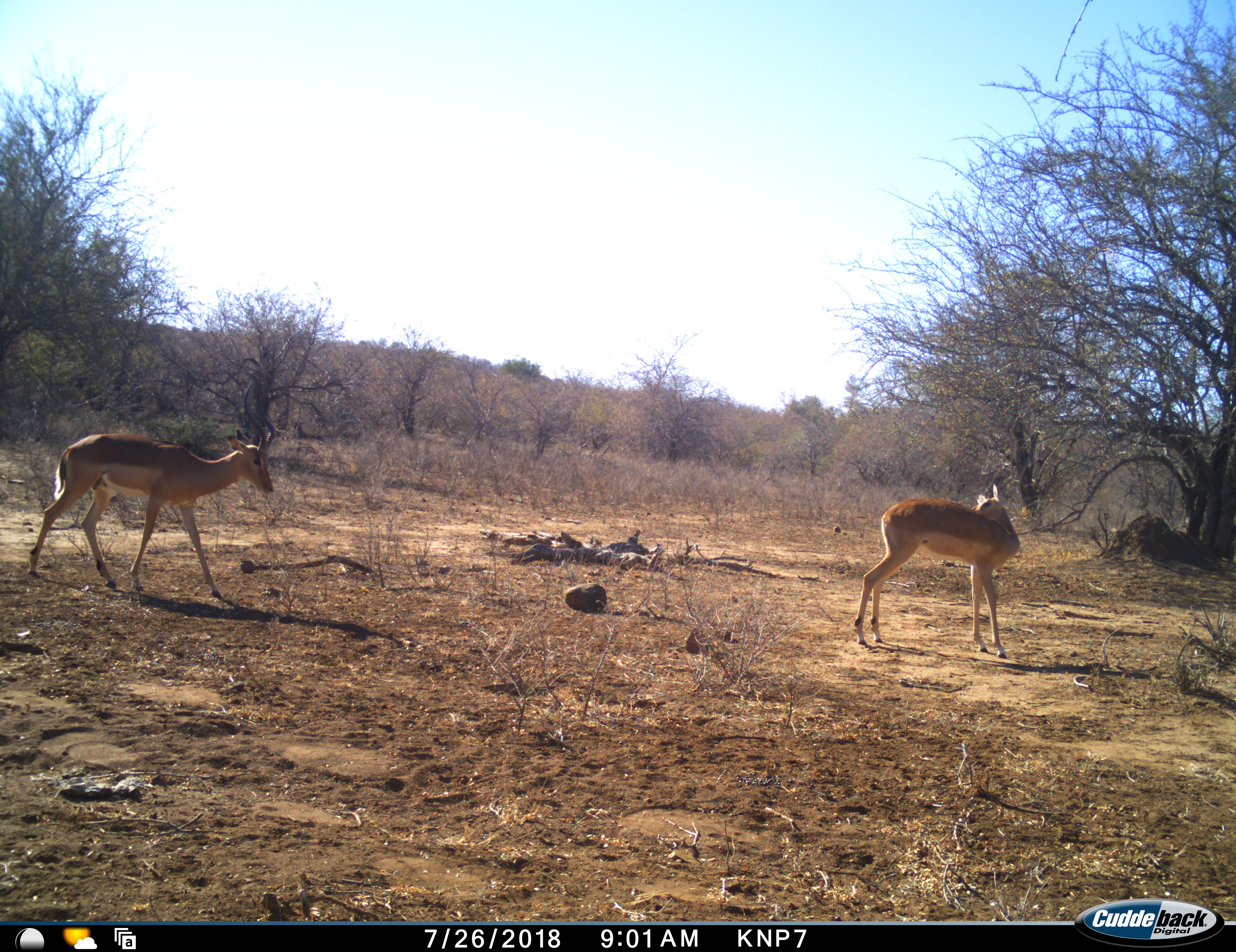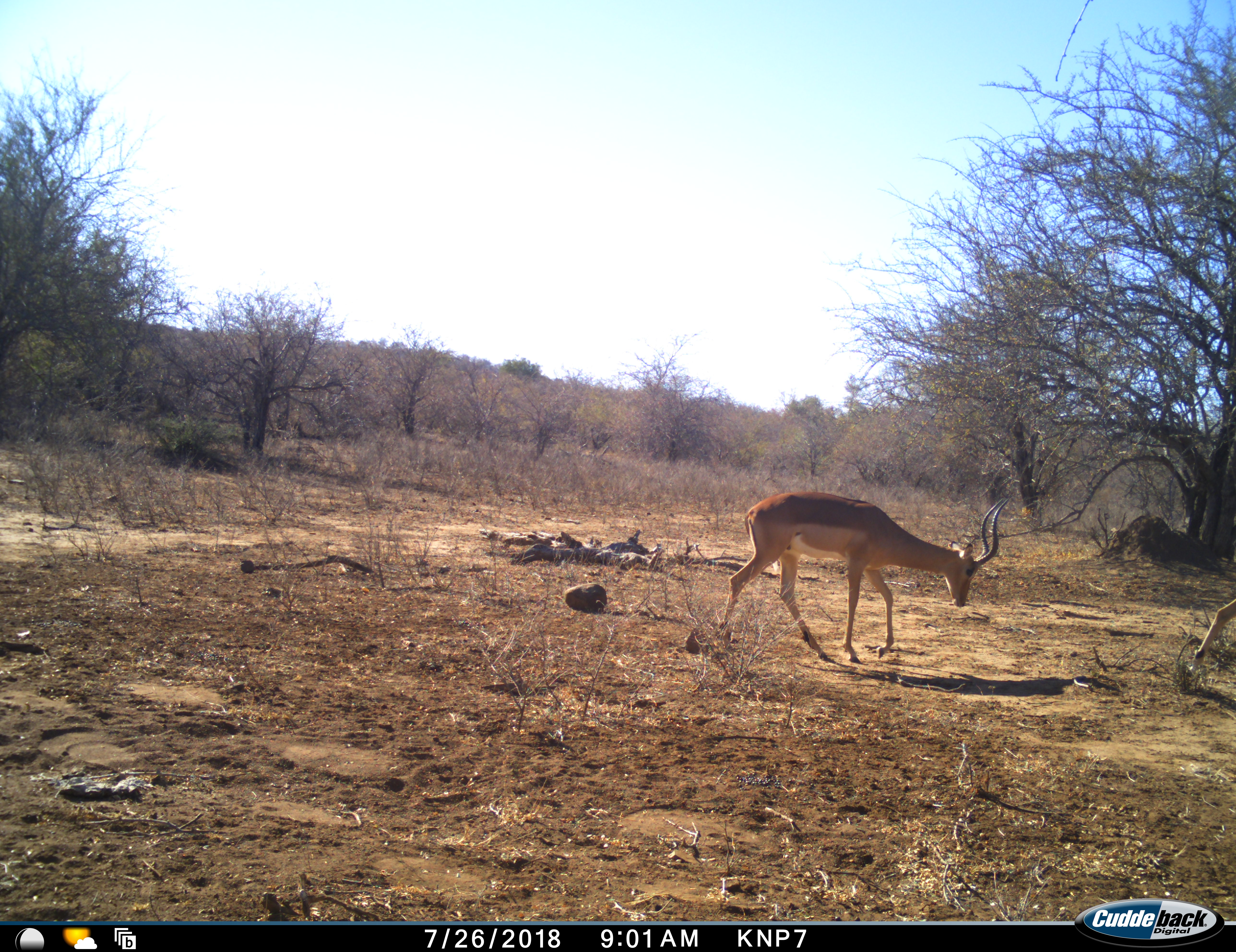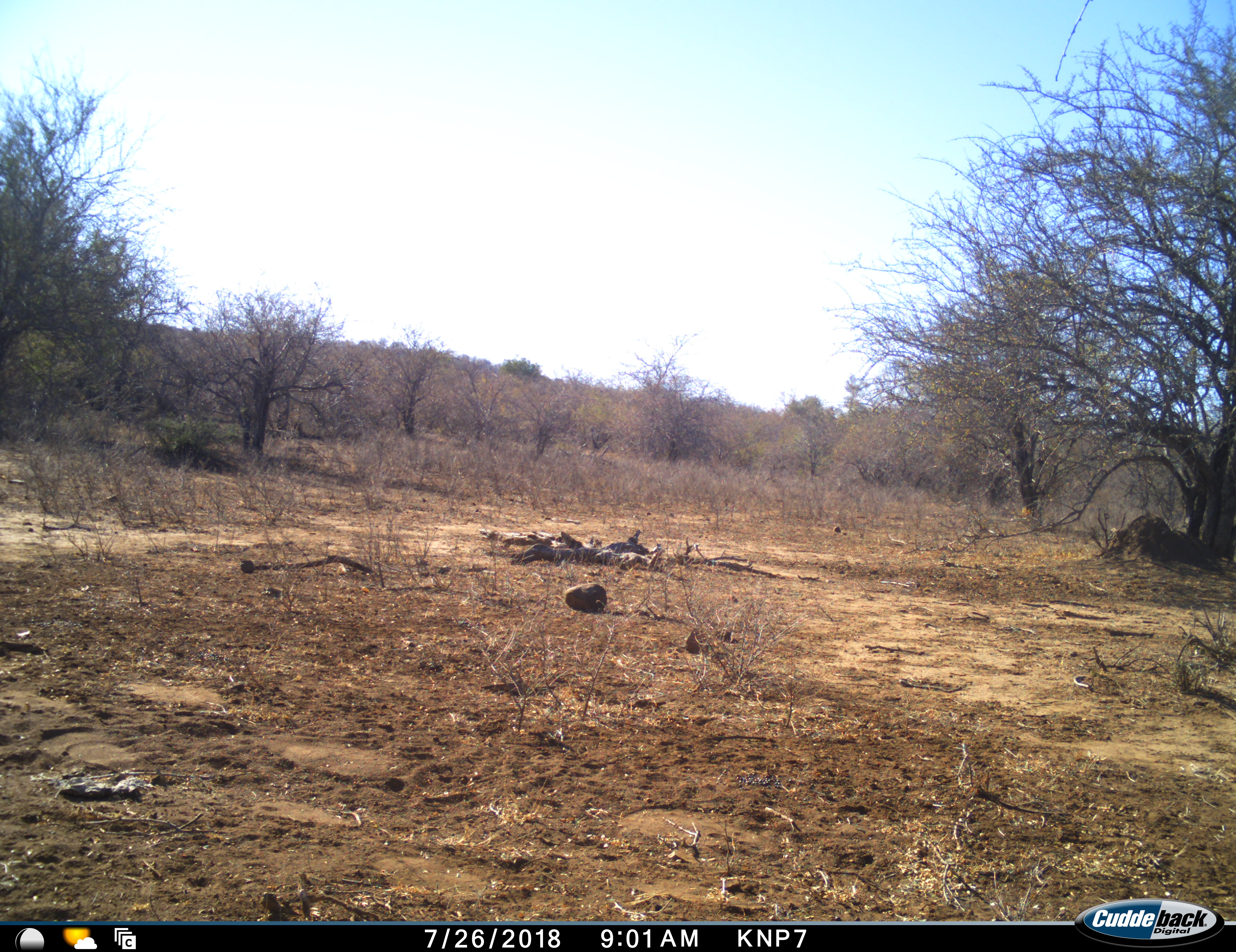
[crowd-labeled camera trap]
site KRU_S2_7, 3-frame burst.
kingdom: Animalia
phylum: Chordata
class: Mammalia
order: Artiodactyla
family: Bovidae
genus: Aepyceros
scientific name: Aepyceros melampus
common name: impala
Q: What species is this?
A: Impala (Aepyceros melampus).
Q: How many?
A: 2.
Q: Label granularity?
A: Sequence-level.